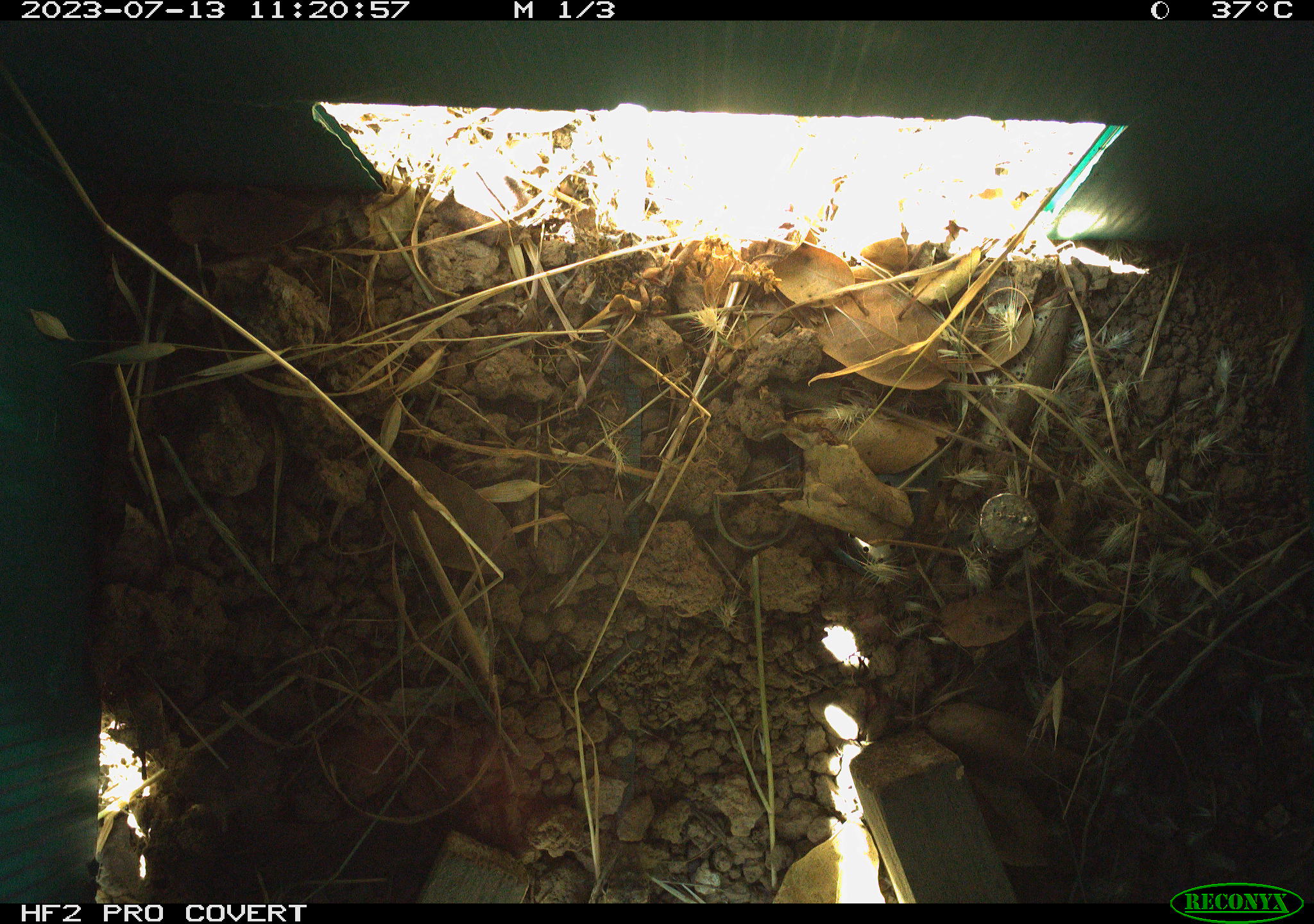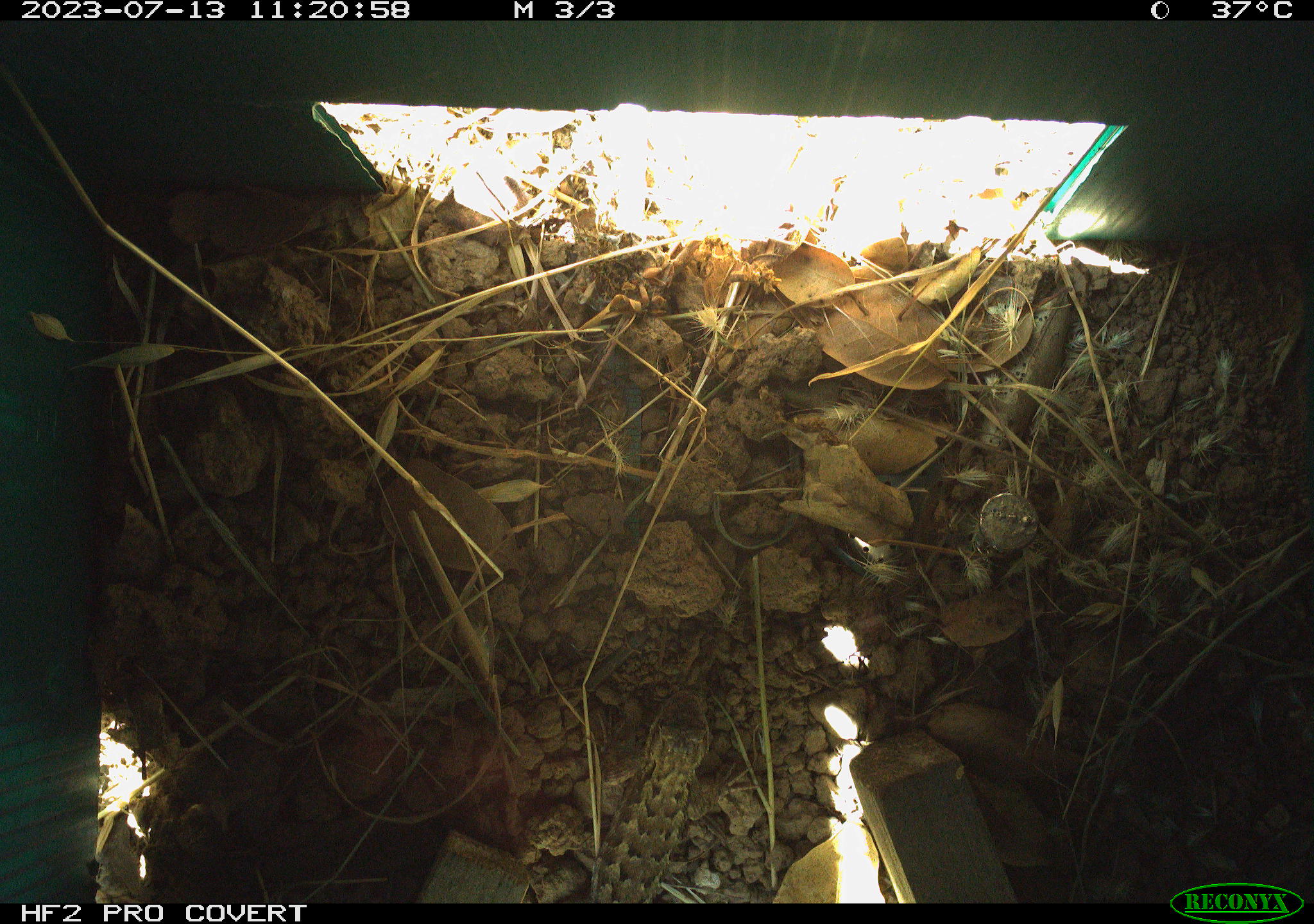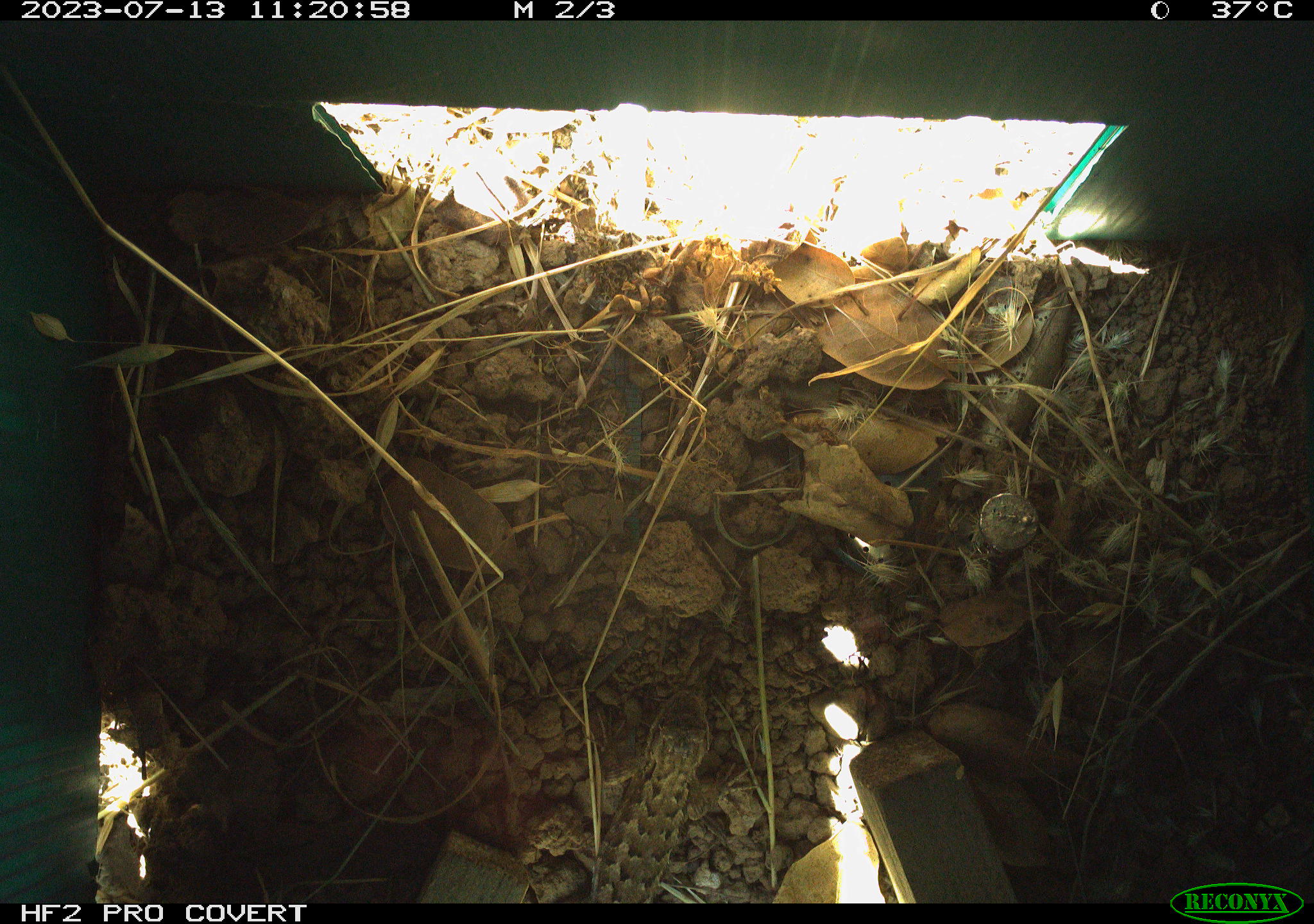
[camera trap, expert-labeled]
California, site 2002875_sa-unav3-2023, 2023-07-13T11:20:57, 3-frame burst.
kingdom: Animalia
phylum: Chordata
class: Reptilia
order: Squamata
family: Phrynosomatidae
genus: Sceloporus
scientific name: Sceloporus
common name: spiny lizards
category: sceloporus species